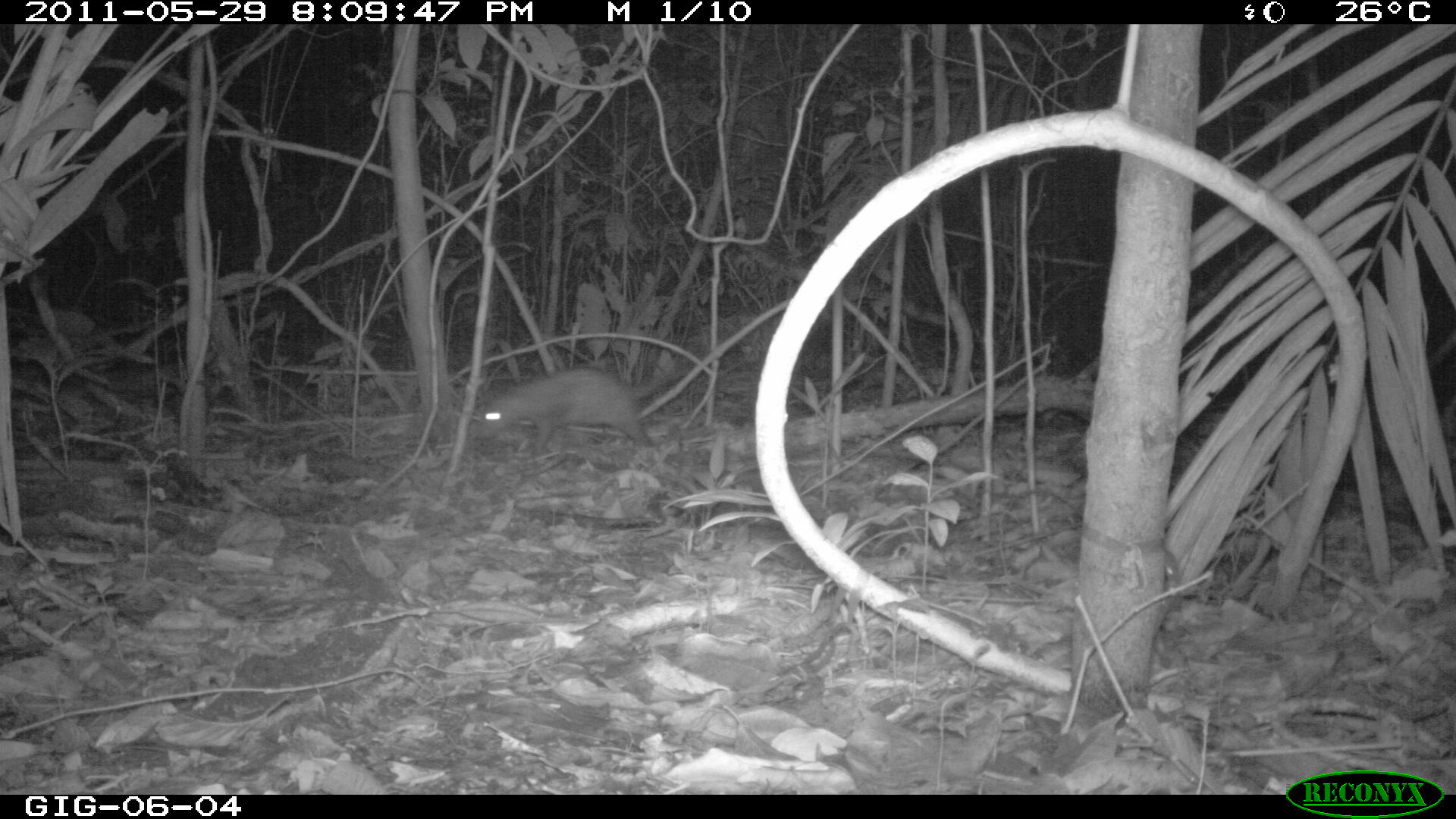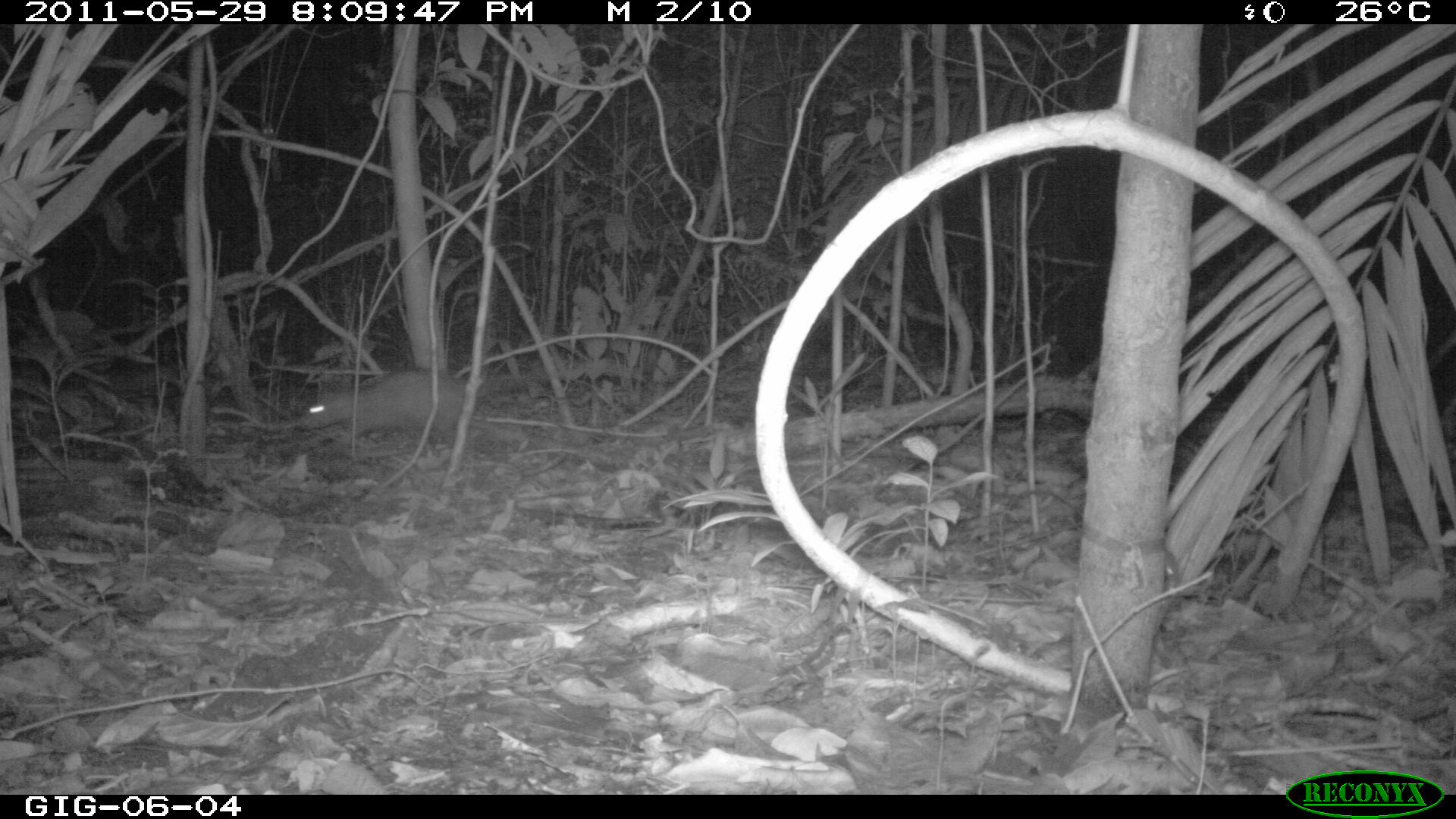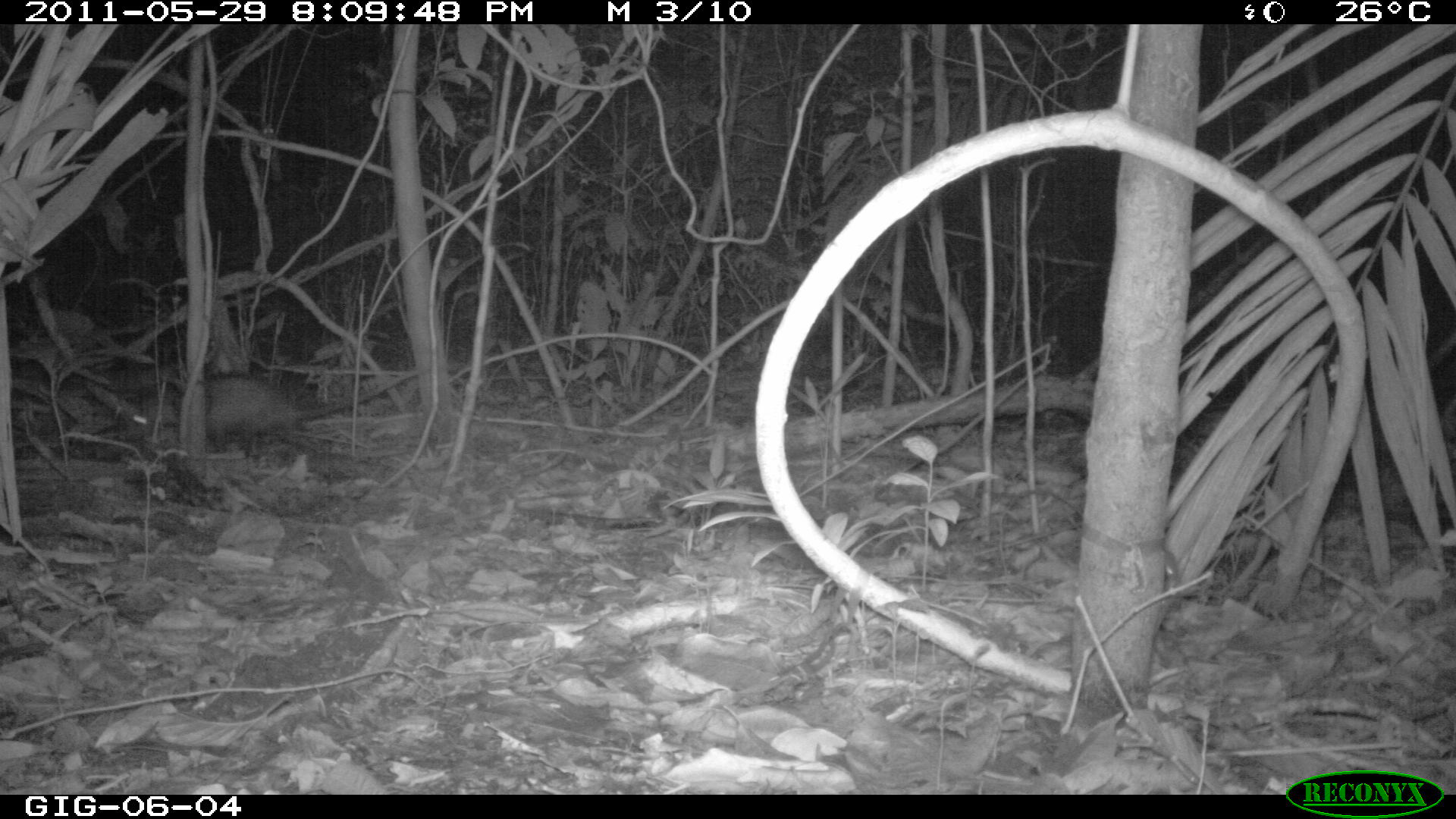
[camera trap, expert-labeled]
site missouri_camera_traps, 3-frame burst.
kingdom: Animalia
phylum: Chordata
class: Mammalia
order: Didelphimorphia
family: Didelphidae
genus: Didelphis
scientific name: Didelphis marsupialis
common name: common opossum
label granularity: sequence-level